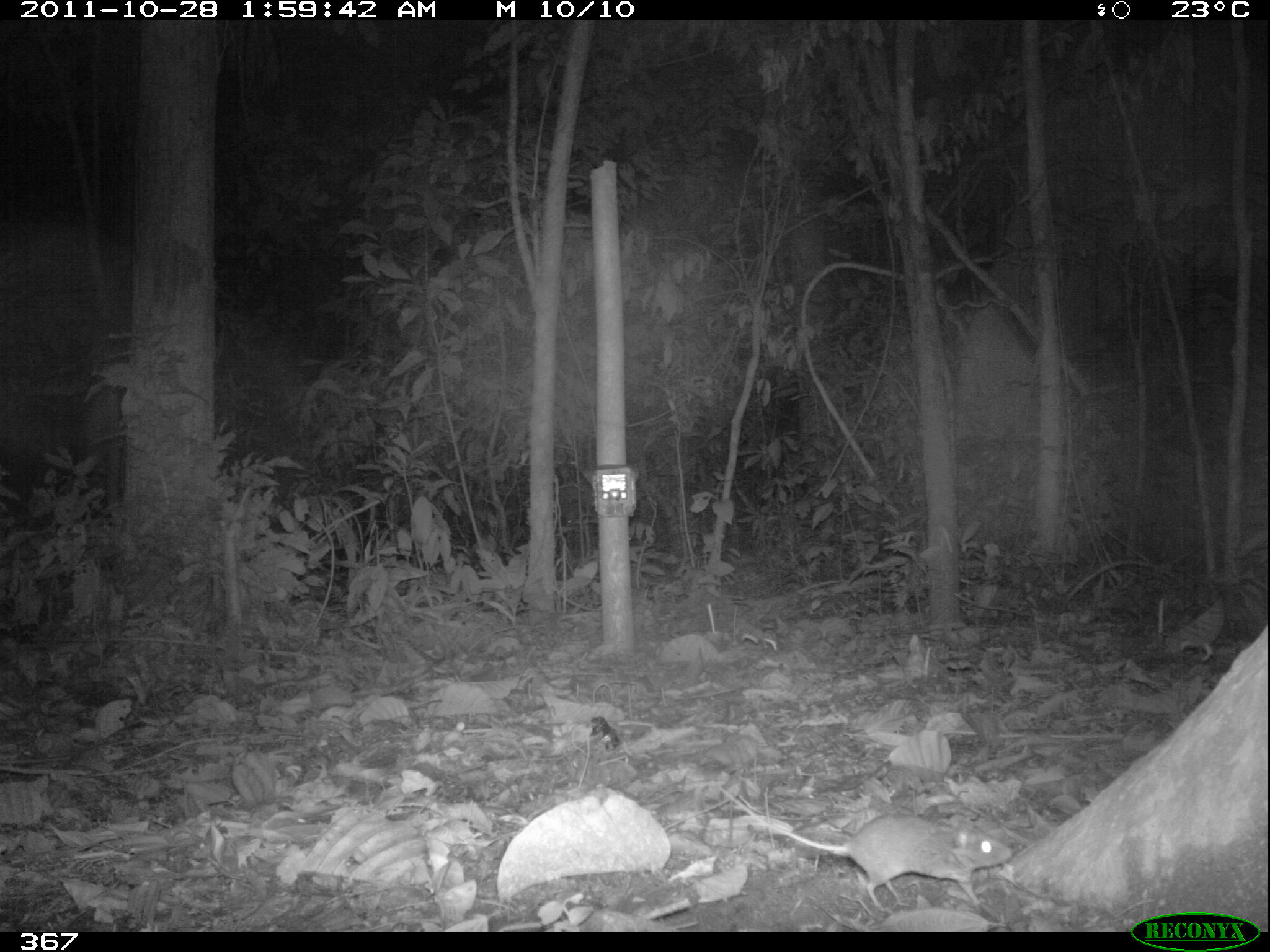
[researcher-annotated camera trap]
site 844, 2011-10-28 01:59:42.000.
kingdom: Animalia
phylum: Chordata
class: Mammalia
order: Rodentia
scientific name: Rodentia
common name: rodents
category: unknown rodent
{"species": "unknown rodent (rodents) (Rodentia)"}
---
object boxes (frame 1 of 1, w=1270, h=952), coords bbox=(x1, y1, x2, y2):
unknown rodent: bbox=(712, 778, 1014, 913)